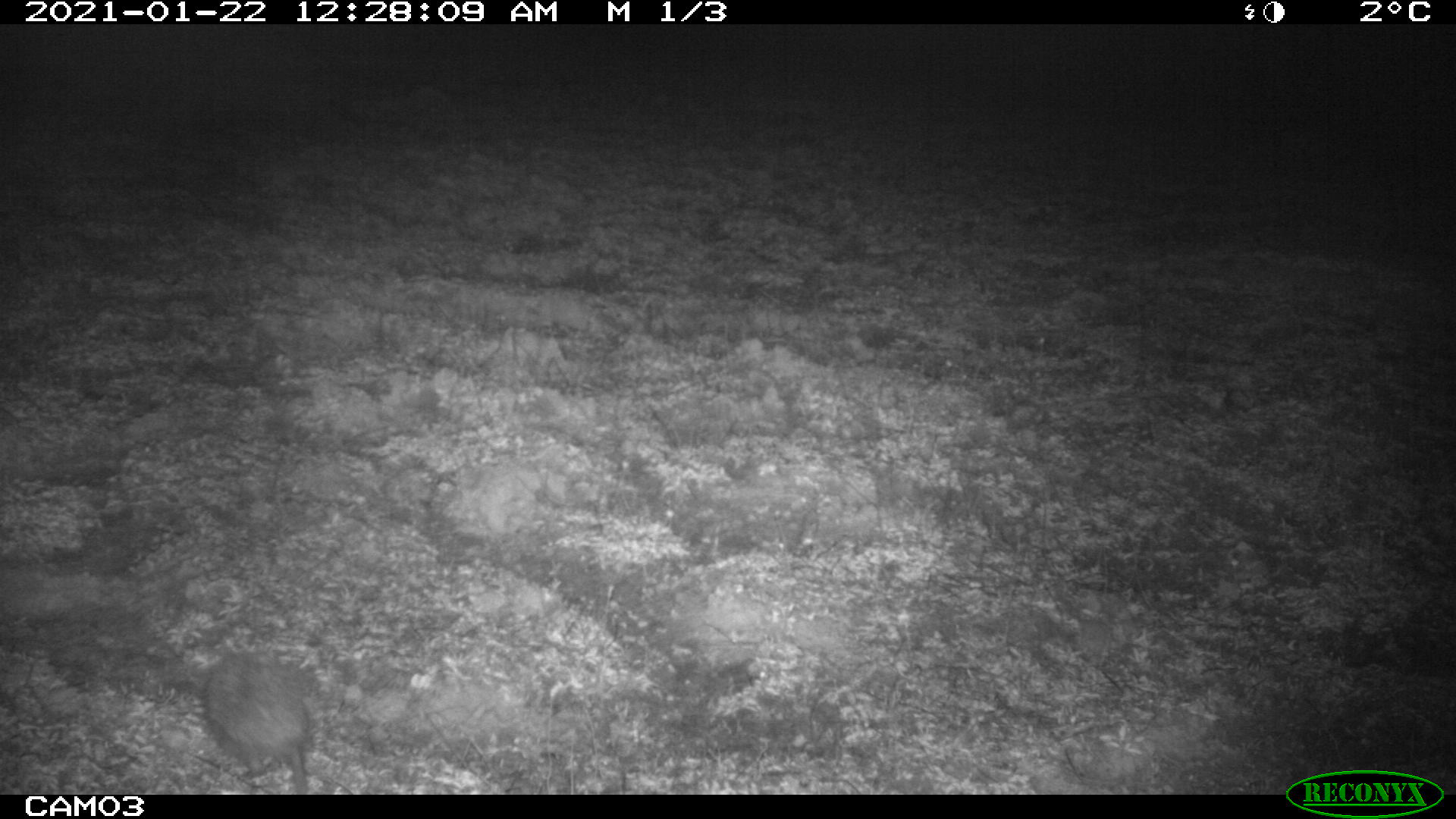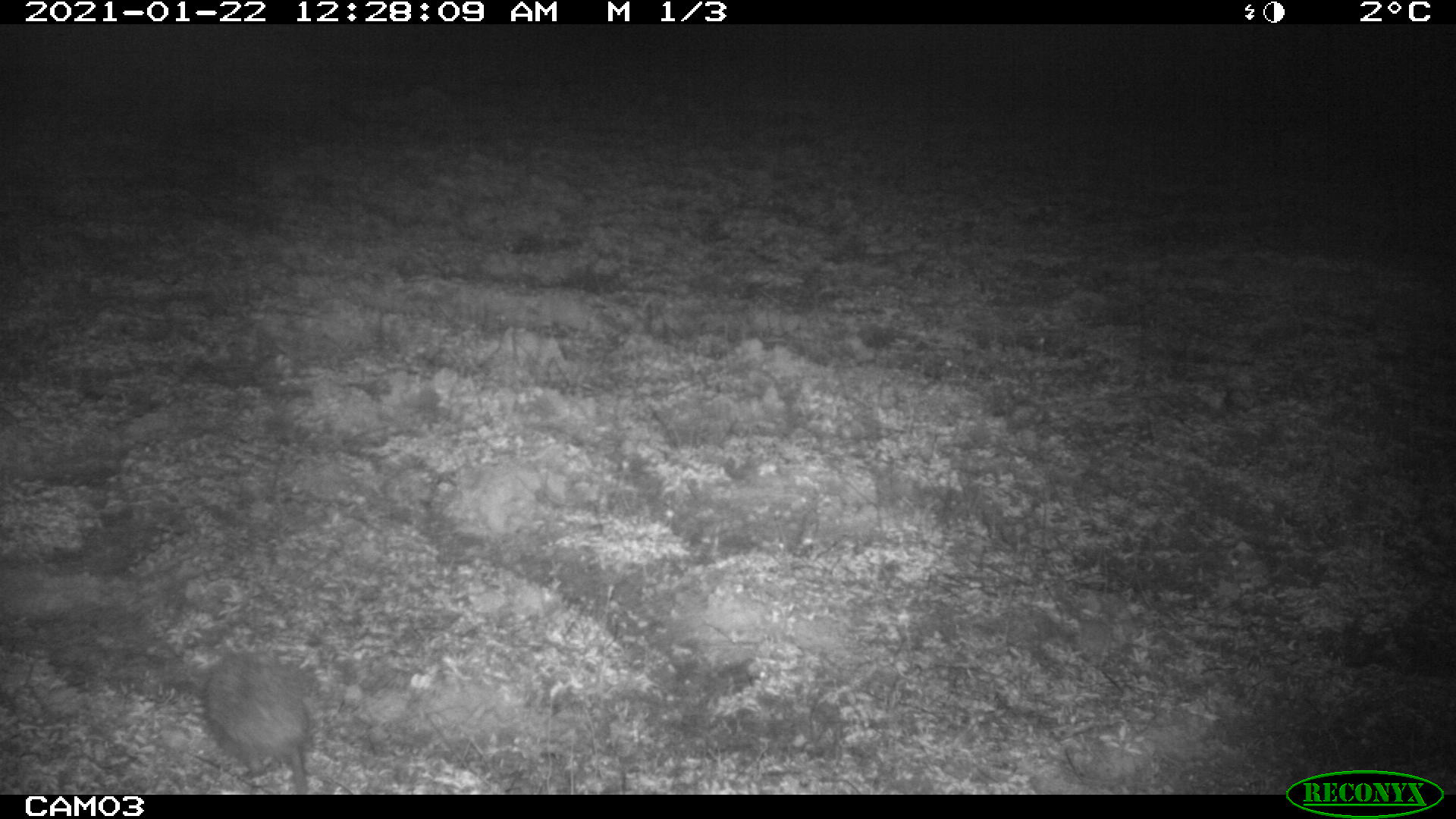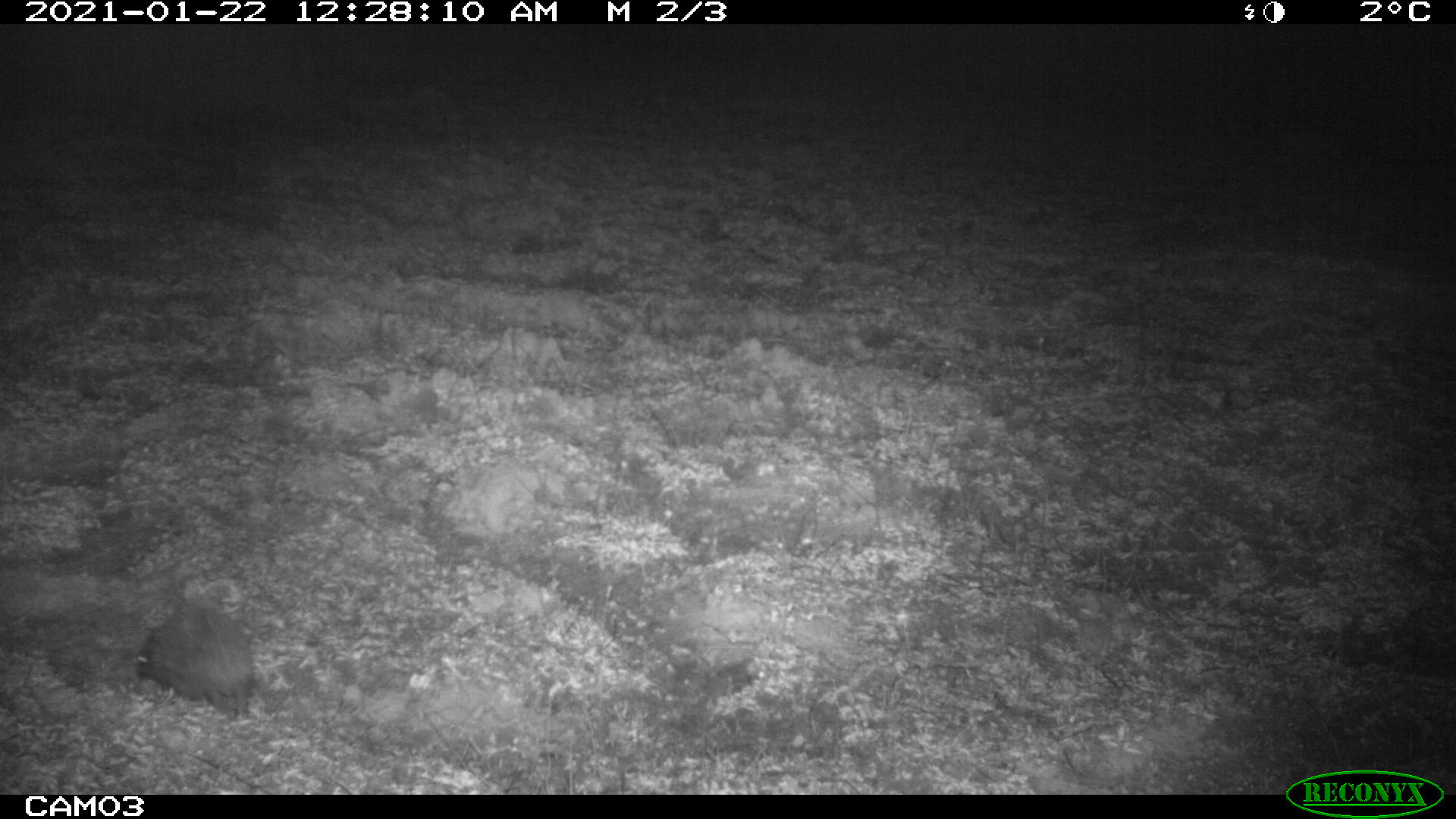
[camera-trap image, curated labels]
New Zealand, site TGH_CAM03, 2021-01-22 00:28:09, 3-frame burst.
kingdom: Animalia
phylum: Chordata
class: Mammalia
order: Eulipotyphla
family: Erinaceidae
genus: Erinaceus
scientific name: Erinaceus europaeus europaeus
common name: european hedgehog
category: hedgehog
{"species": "hedgehog (european hedgehog) (Erinaceus europaeus europaeus)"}